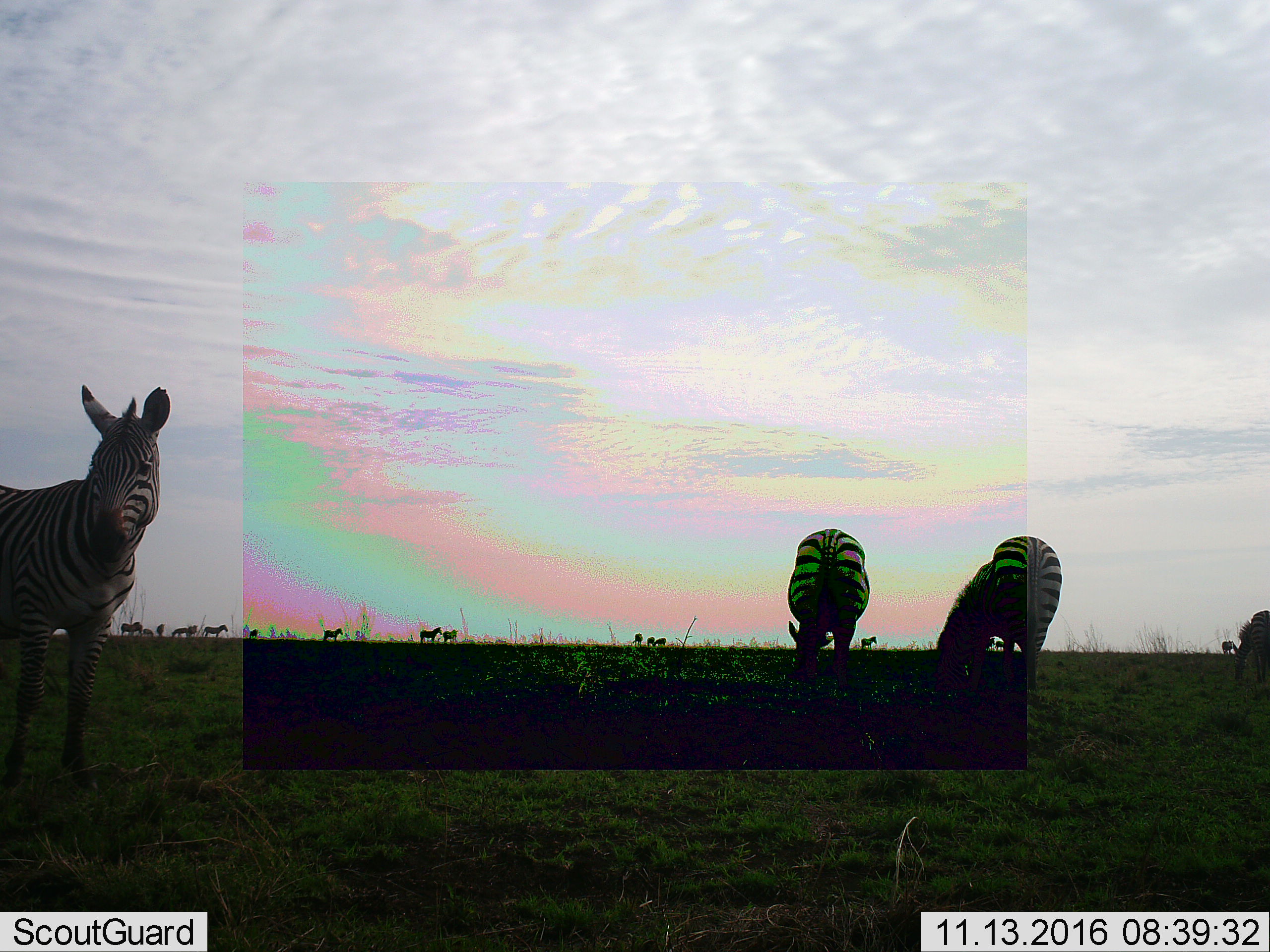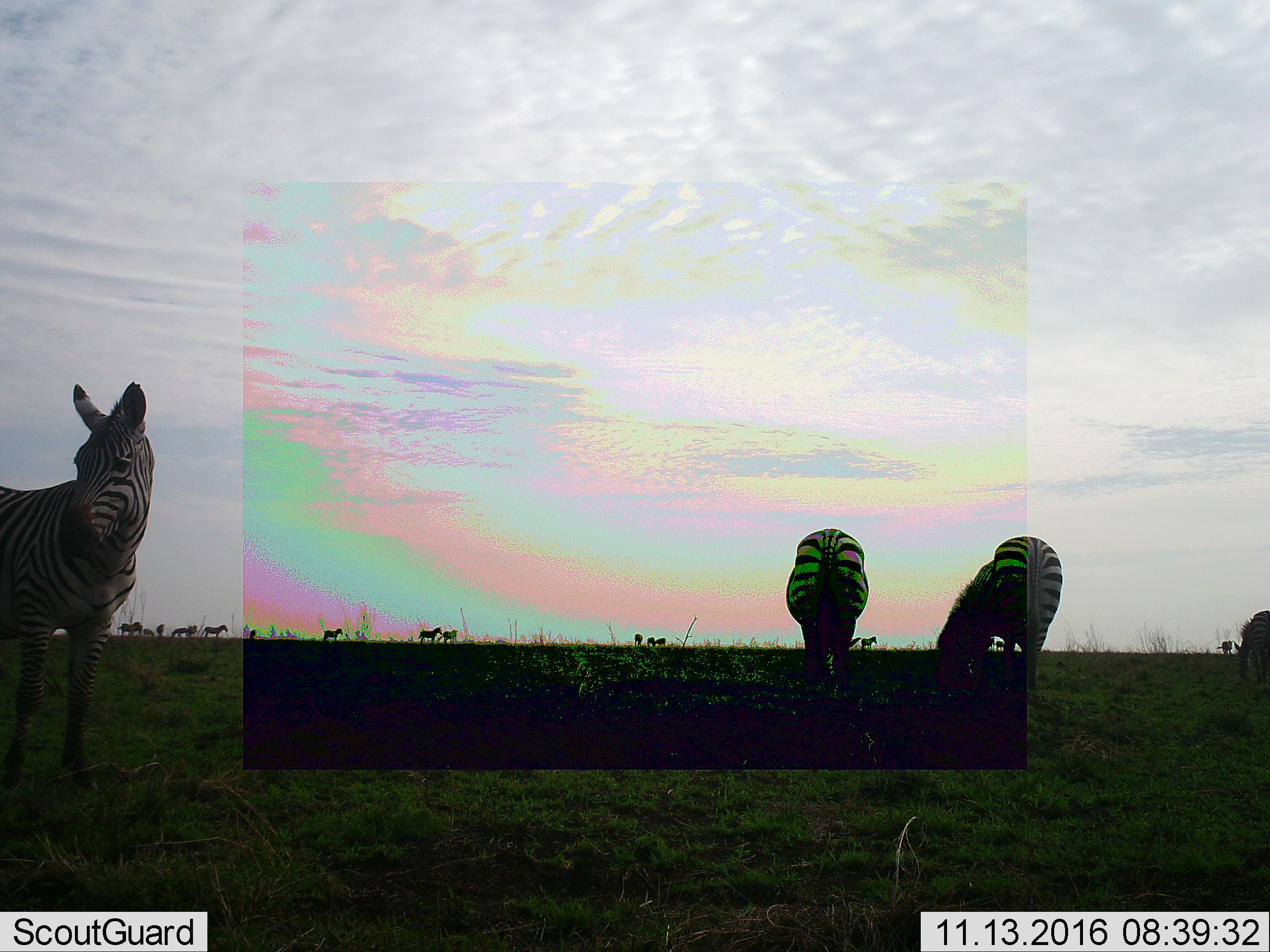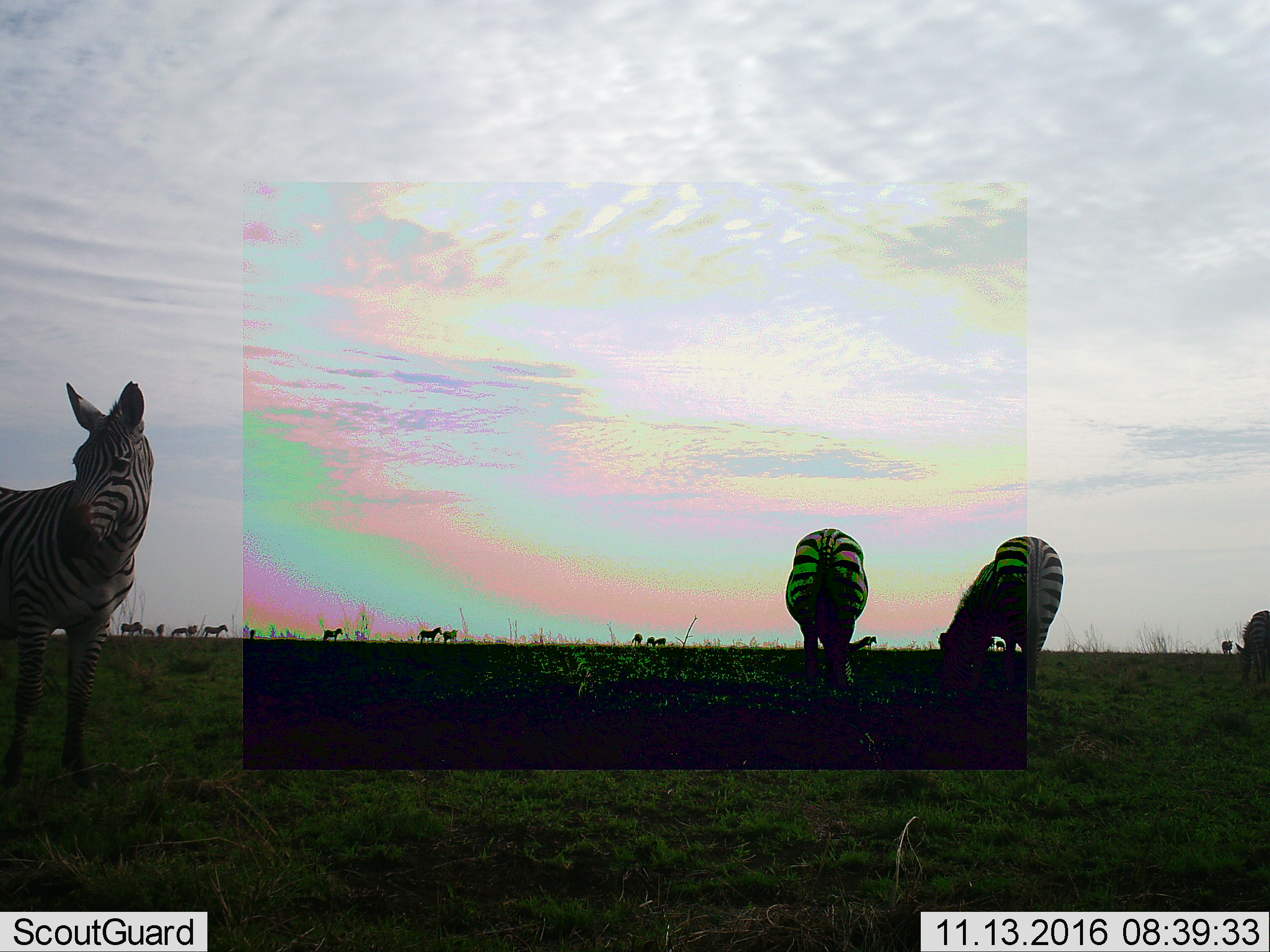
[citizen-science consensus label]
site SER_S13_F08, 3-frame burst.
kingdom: Animalia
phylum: Chordata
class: Mammalia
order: Perissodactyla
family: Equidae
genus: Equus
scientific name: Equus quagga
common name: plains zebra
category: zebraplains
Zebraplains (plains zebra) (Equus quagga), count 11-50. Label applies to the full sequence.